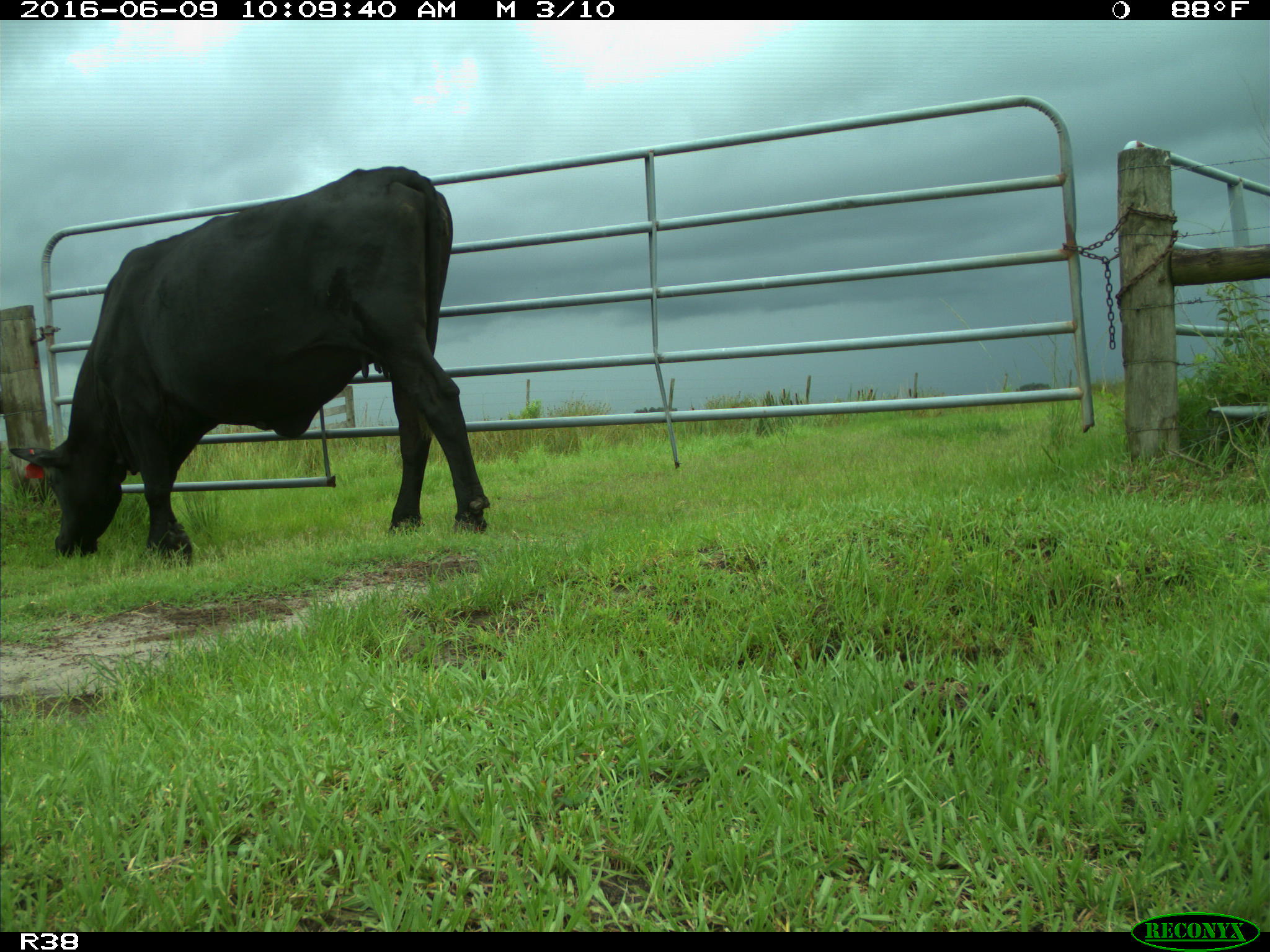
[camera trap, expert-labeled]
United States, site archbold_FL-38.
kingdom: Animalia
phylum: Chordata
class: Mammalia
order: Artiodactyla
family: Bovidae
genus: Bos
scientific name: Bos taurus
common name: domestic cow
Bos taurus (domestic cow).